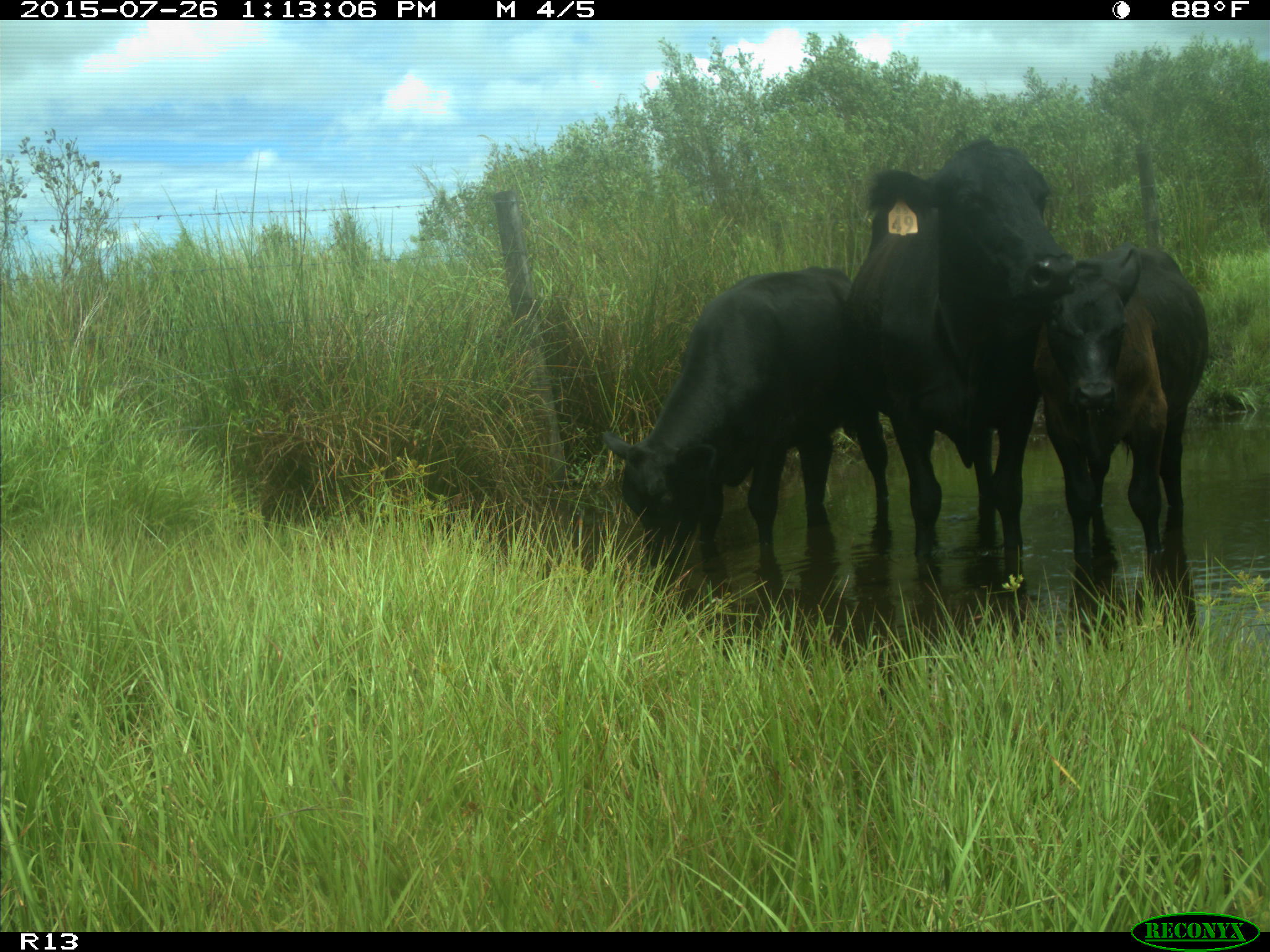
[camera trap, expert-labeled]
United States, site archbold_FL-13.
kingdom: Animalia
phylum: Chordata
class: Mammalia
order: Artiodactyla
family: Bovidae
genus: Bos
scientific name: Bos taurus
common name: domestic cow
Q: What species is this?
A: Bos taurus (domestic cow).